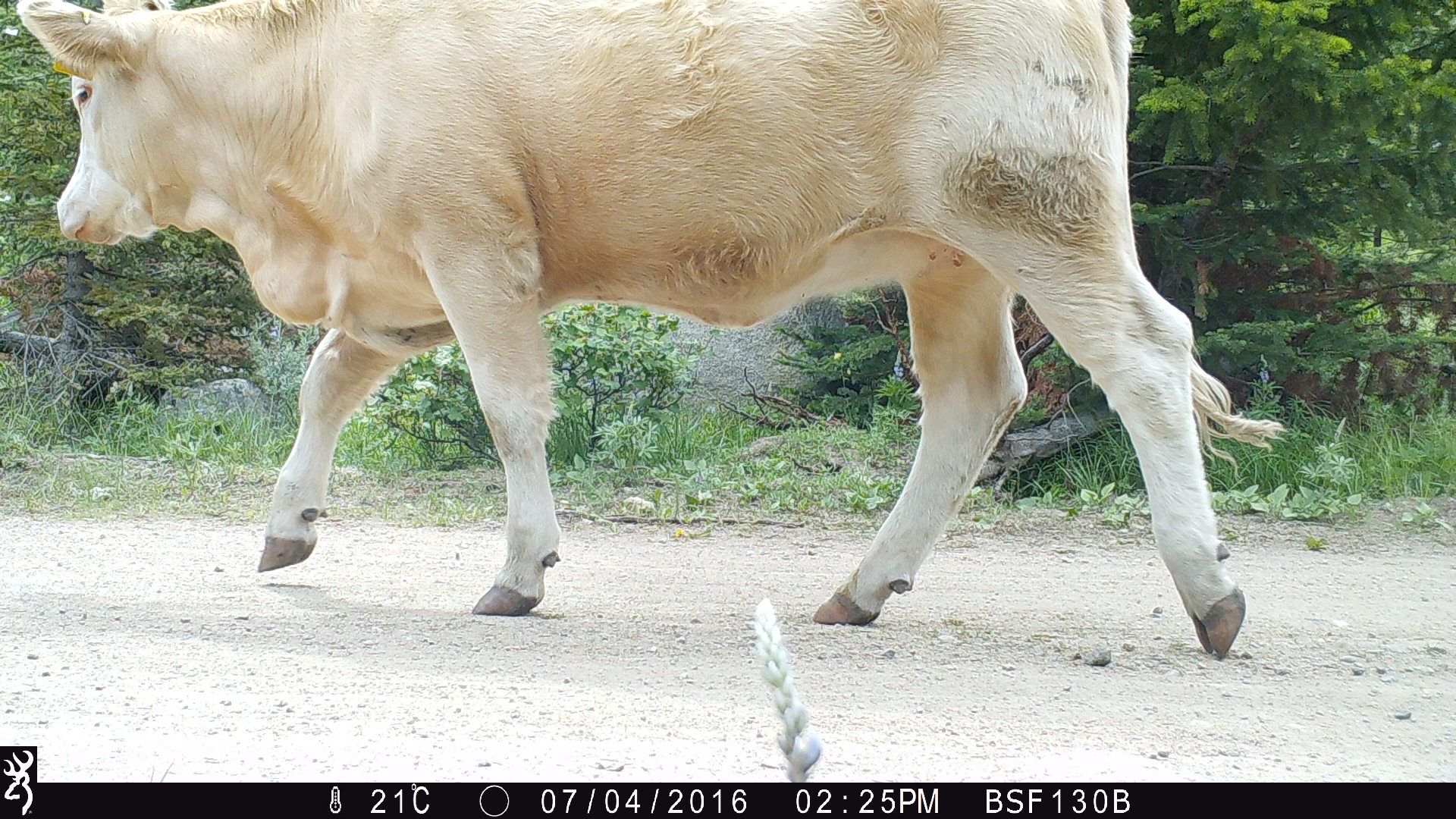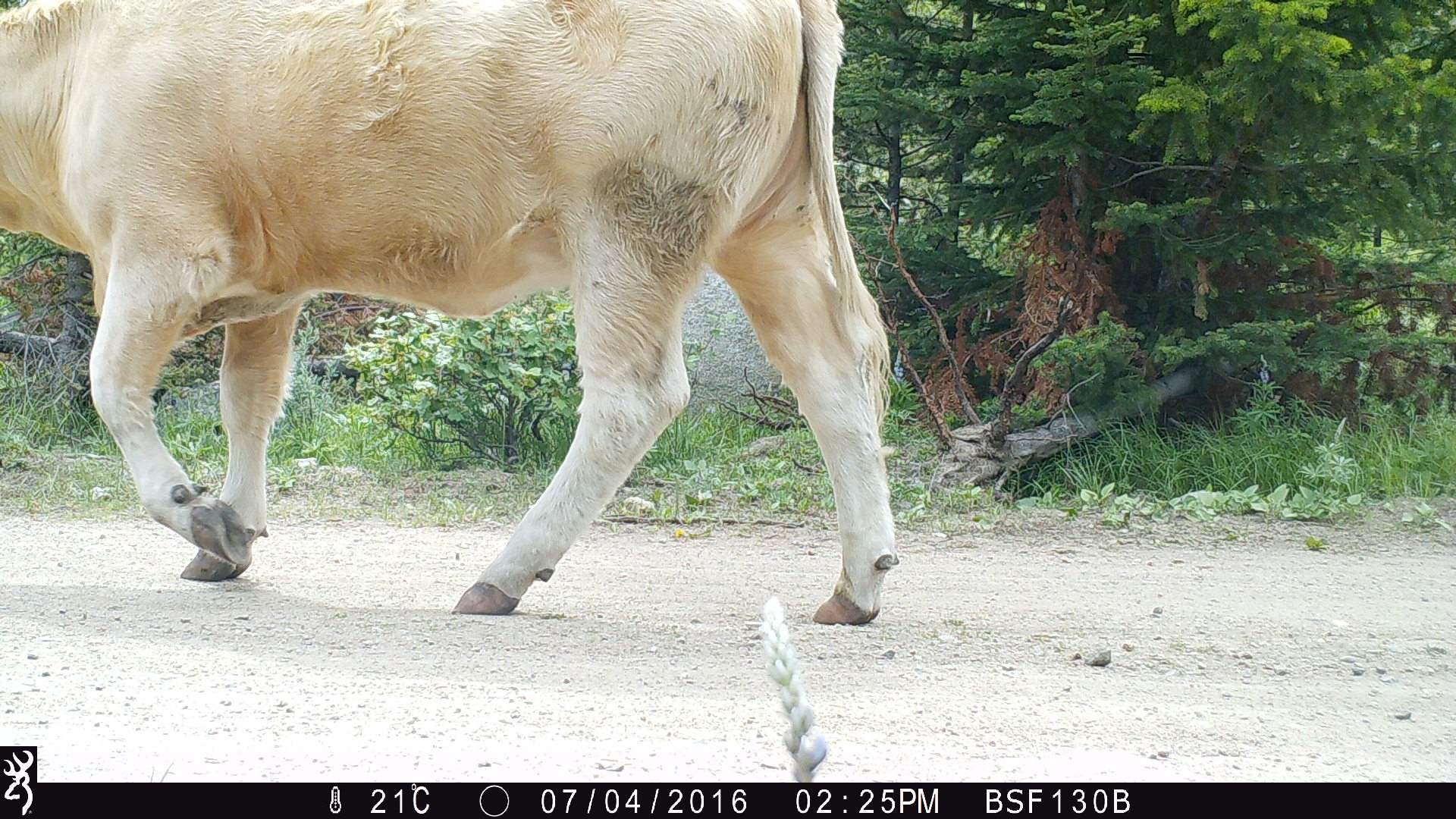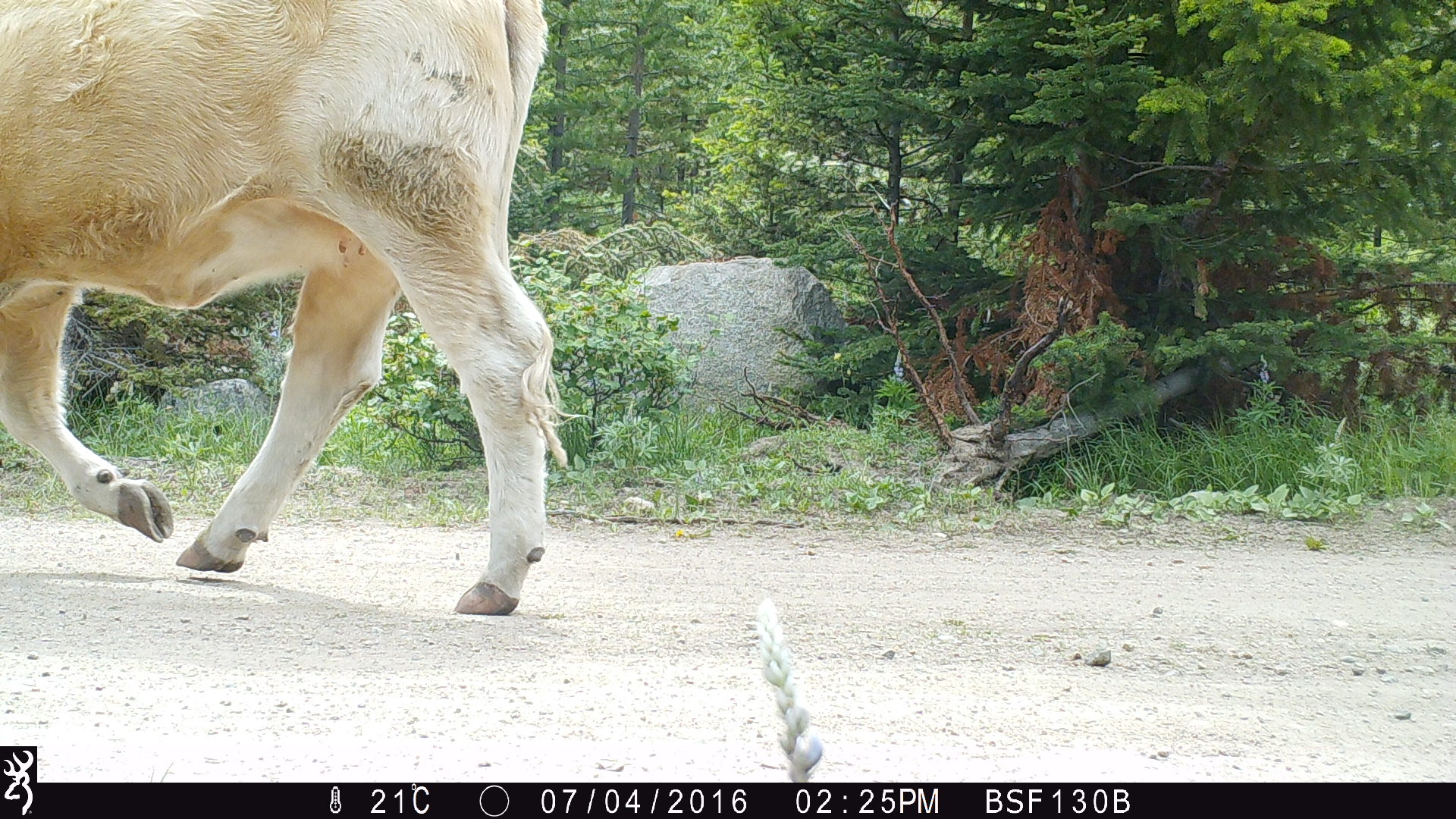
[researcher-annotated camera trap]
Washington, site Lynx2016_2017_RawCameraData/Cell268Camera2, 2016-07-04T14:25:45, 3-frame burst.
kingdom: Animalia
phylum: Chordata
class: Mammalia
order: Artiodactyla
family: Bovidae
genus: Bos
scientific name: Bos taurus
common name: domestic cattle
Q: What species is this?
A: Domestic cattle (Bos taurus).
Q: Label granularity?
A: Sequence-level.